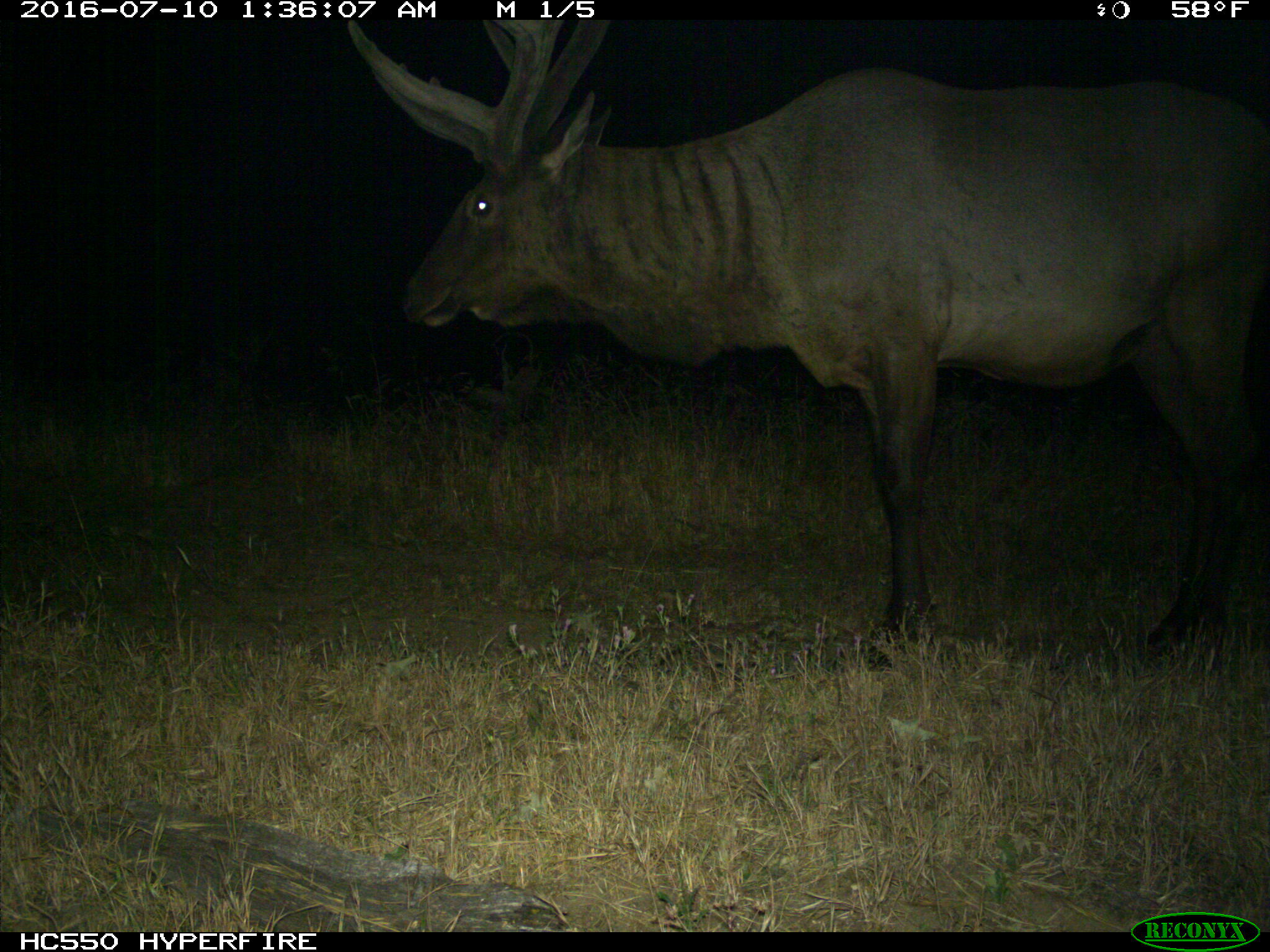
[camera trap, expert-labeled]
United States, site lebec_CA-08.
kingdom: Animalia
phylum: Chordata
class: Mammalia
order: Artiodactyla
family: Cervidae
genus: Cervus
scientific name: Cervus canadensis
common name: elk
Cervus canadensis (elk).